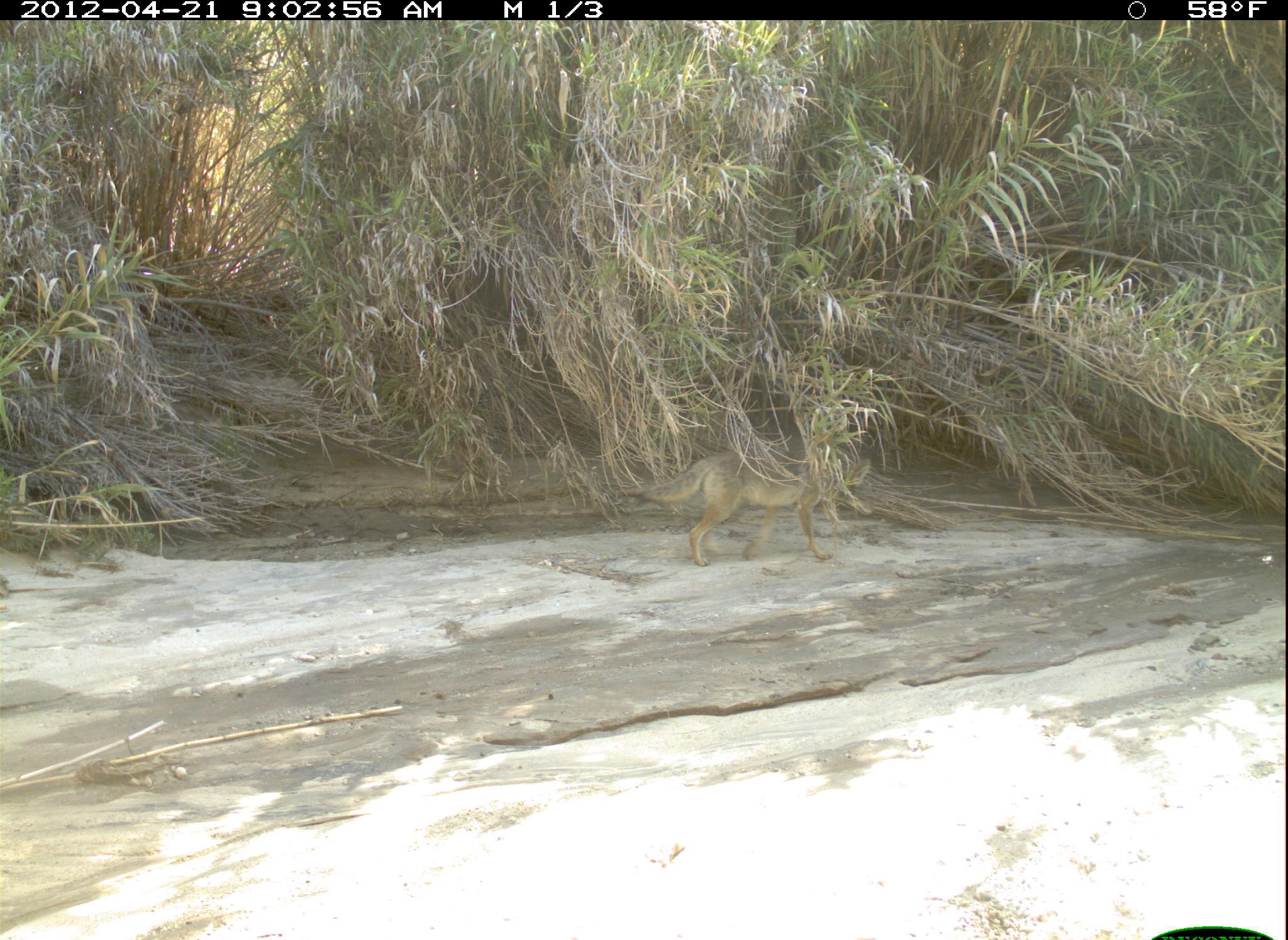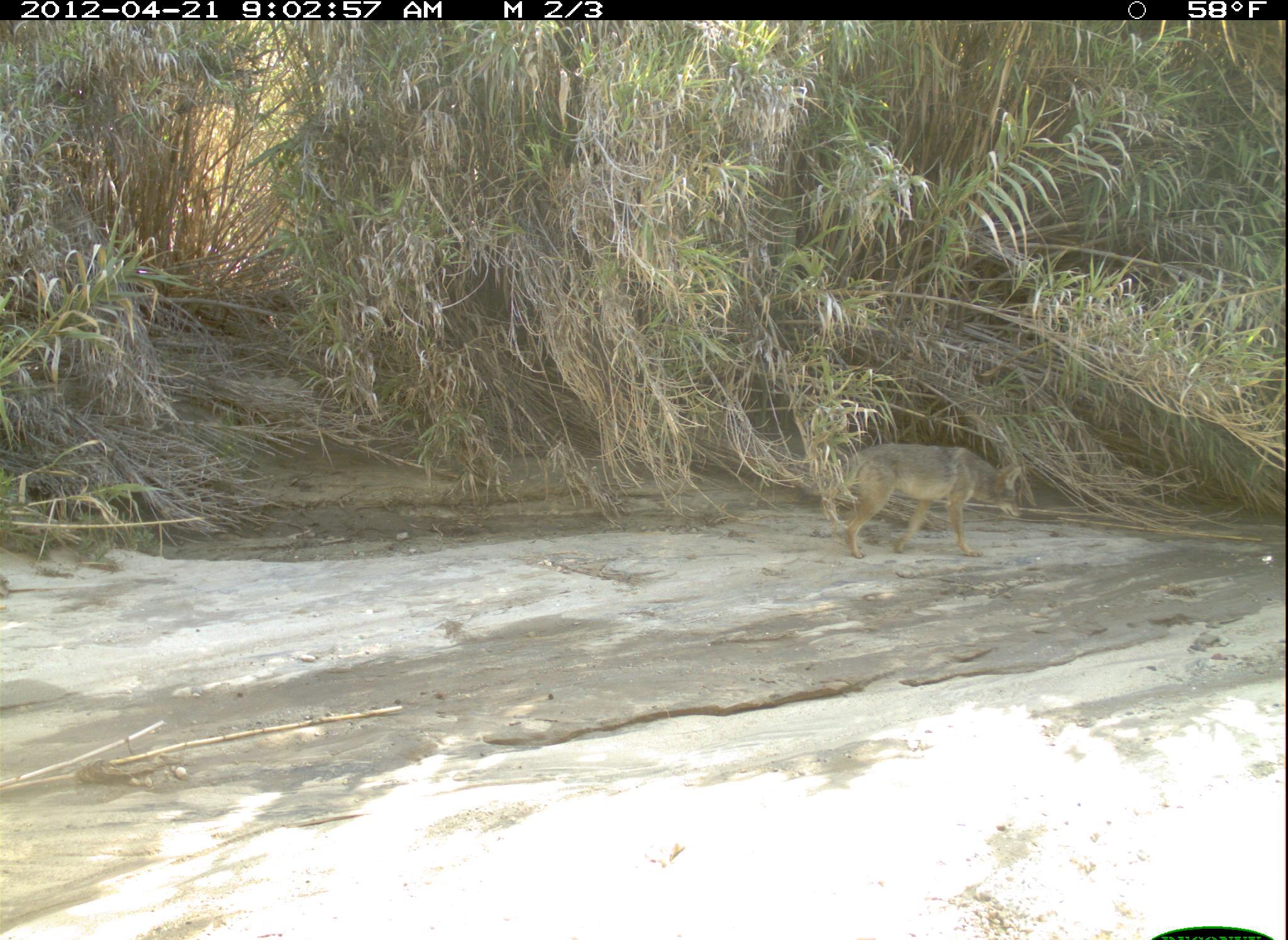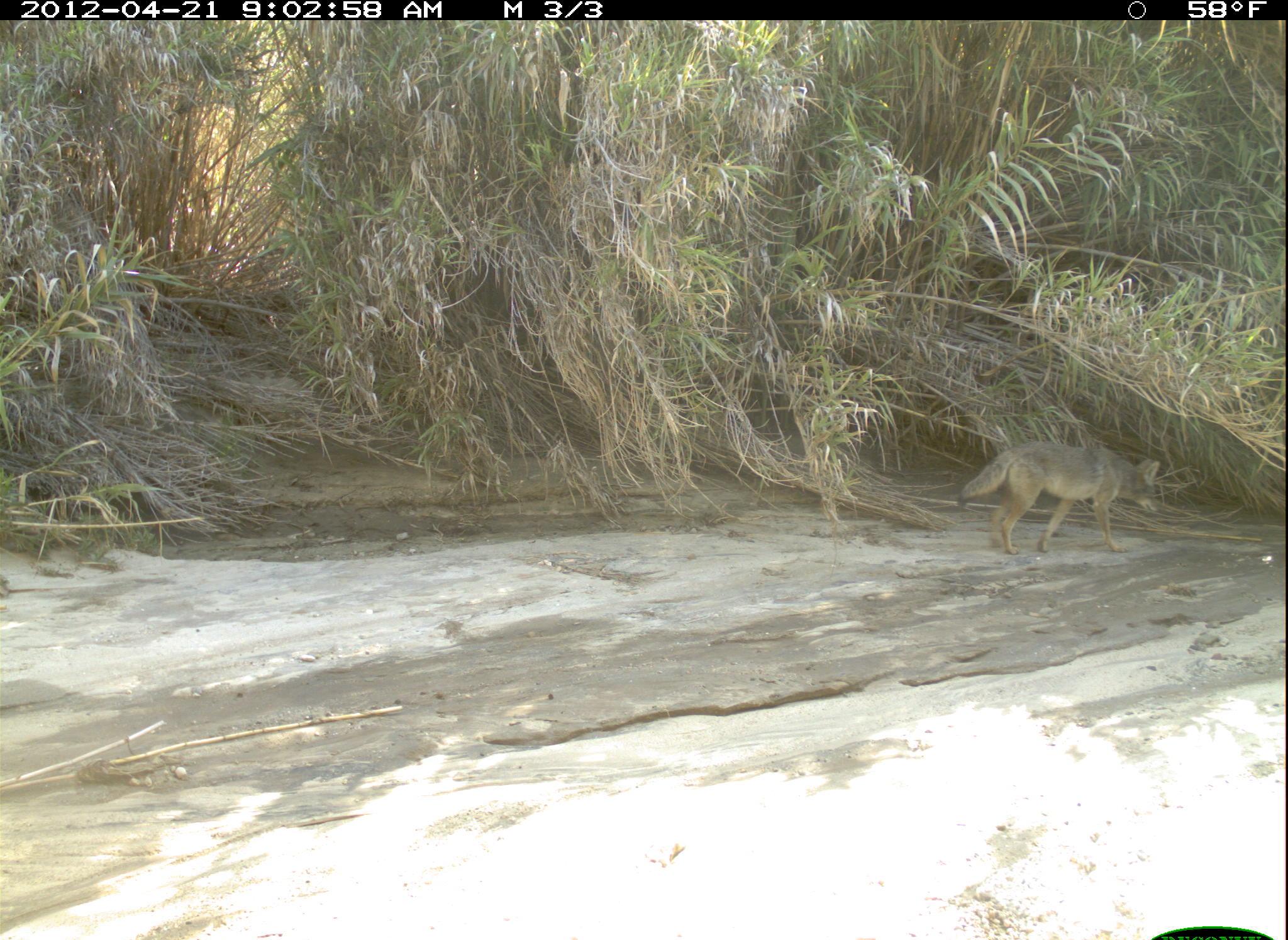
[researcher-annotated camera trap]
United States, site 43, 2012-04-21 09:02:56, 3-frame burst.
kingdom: Animalia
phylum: Chordata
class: Mammalia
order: Carnivora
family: Canidae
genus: Canis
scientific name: Canis latrans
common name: coyote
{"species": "coyote (Canis latrans)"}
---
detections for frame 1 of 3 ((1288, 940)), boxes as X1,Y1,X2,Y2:
coyote: 641,440,877,572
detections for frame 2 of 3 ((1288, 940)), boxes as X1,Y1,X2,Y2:
coyote: 809,424,1038,563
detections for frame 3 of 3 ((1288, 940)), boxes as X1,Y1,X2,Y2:
coyote: 953,432,1170,570